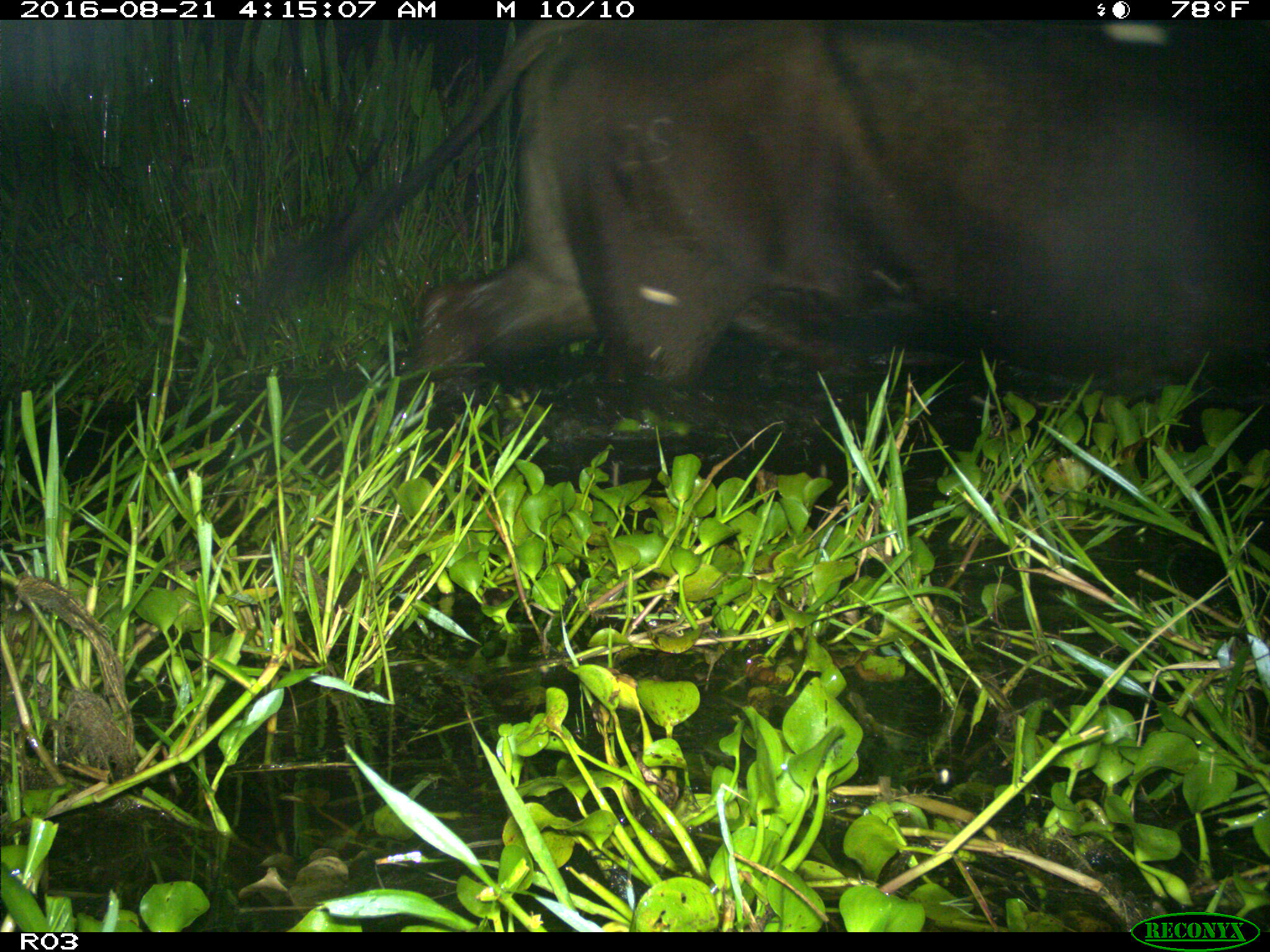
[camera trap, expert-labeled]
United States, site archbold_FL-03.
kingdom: Animalia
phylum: Chordata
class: Mammalia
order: Artiodactyla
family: Bovidae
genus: Bos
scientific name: Bos taurus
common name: domestic cow